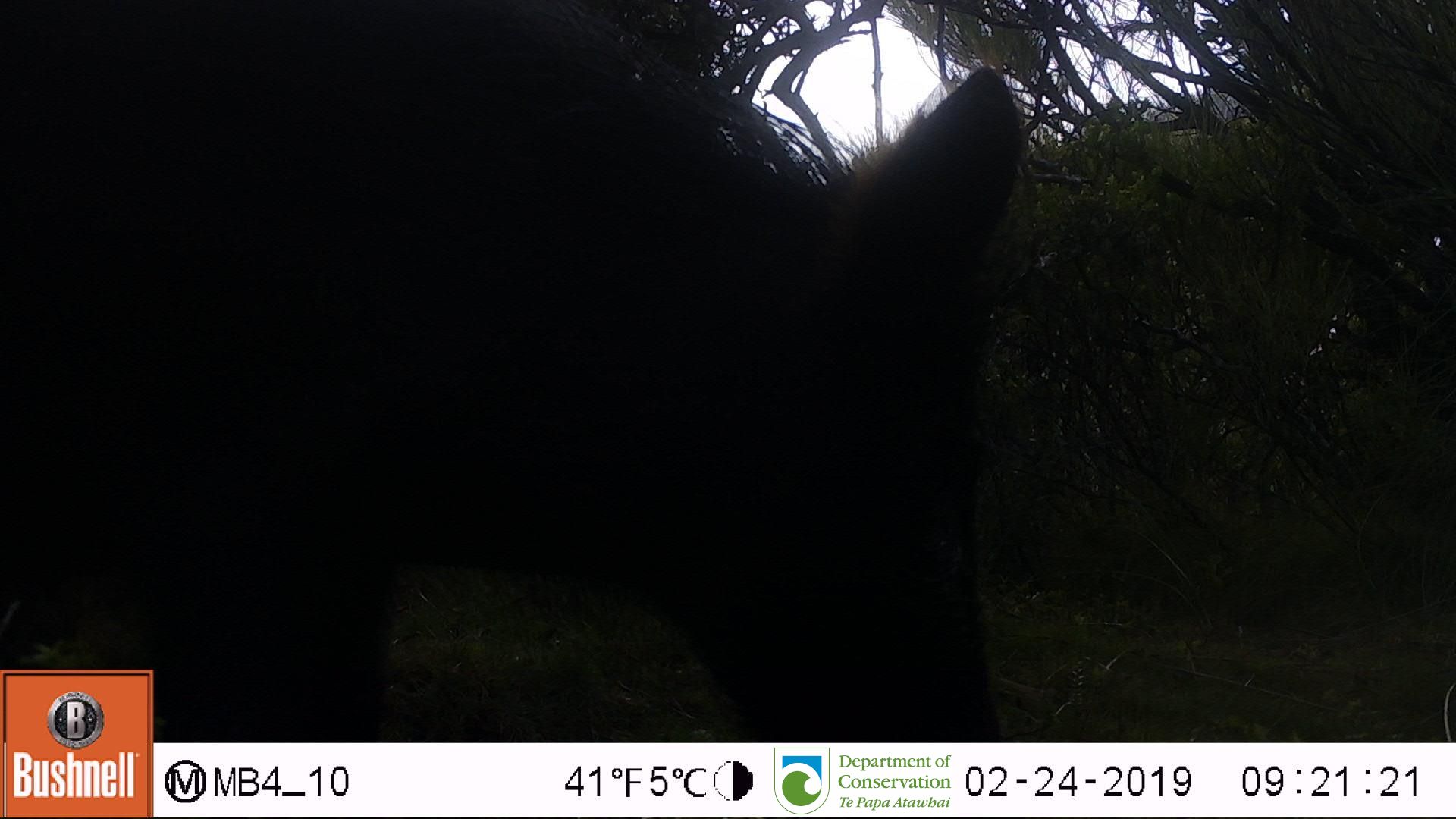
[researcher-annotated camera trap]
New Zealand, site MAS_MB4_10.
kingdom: Animalia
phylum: Chordata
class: Mammalia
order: Artiodactyla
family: Suidae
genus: Sus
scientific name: Sus scrofa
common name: pig